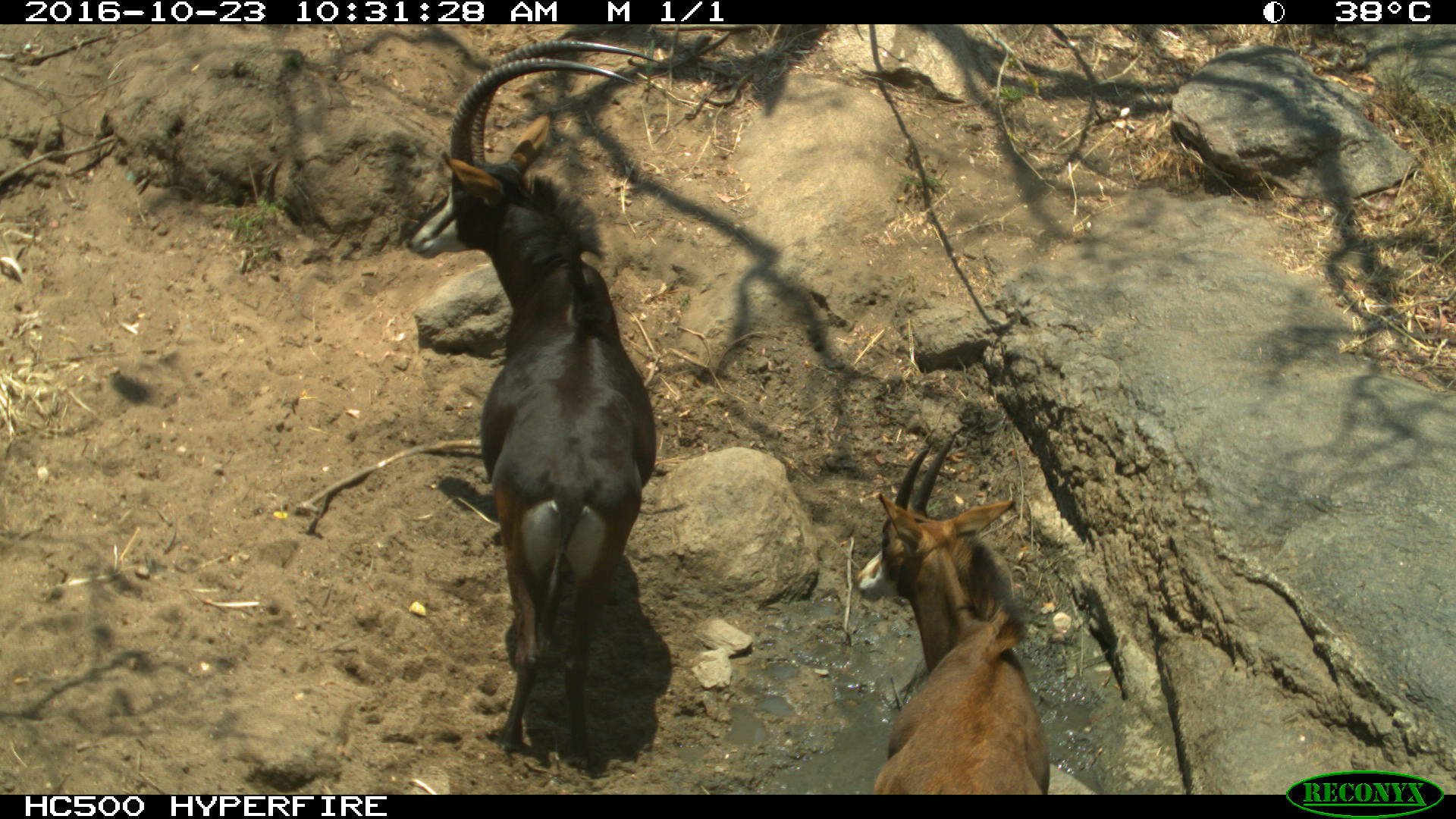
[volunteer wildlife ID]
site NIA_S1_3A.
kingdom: Animalia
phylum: Chordata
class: Mammalia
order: Artiodactyla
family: Bovidae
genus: Hippotragus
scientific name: Hippotragus niger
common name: sable antelope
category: sable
Sable (sable antelope) (Hippotragus niger), count 2. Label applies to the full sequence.